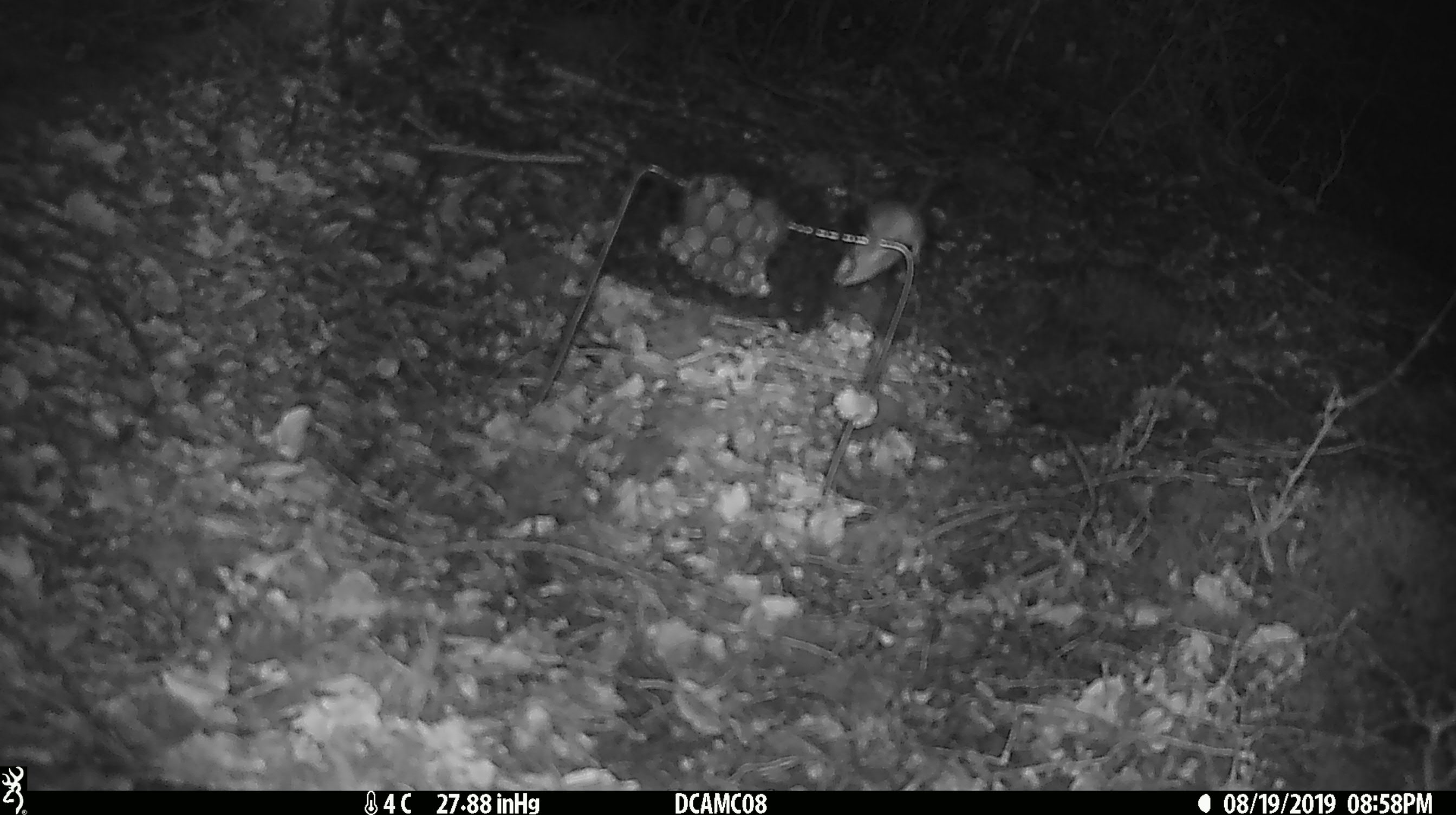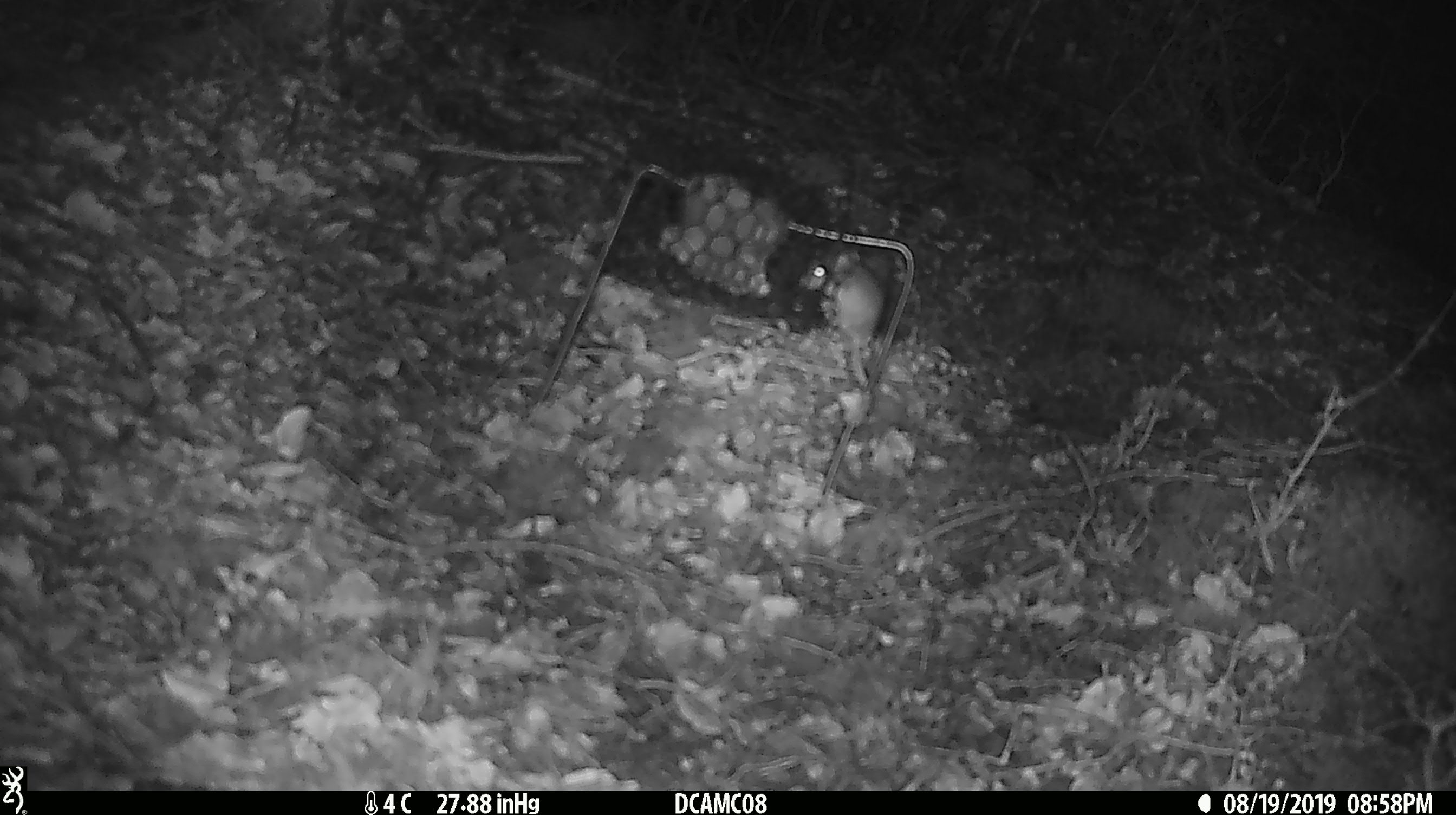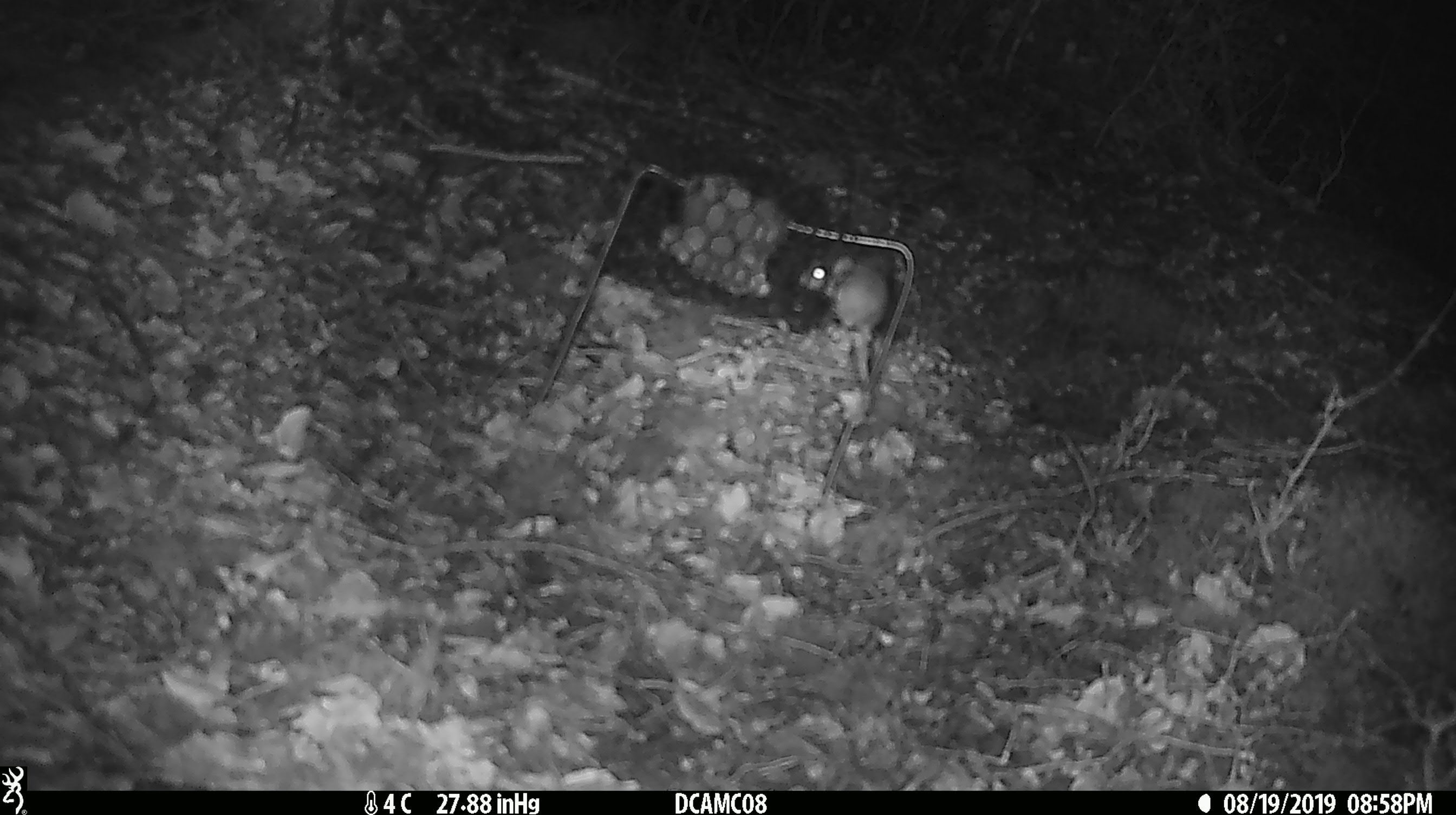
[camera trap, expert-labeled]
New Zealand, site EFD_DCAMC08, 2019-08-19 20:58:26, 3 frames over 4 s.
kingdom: Animalia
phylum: Chordata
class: Mammalia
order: Rodentia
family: Muridae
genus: Mus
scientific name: Mus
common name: mouse